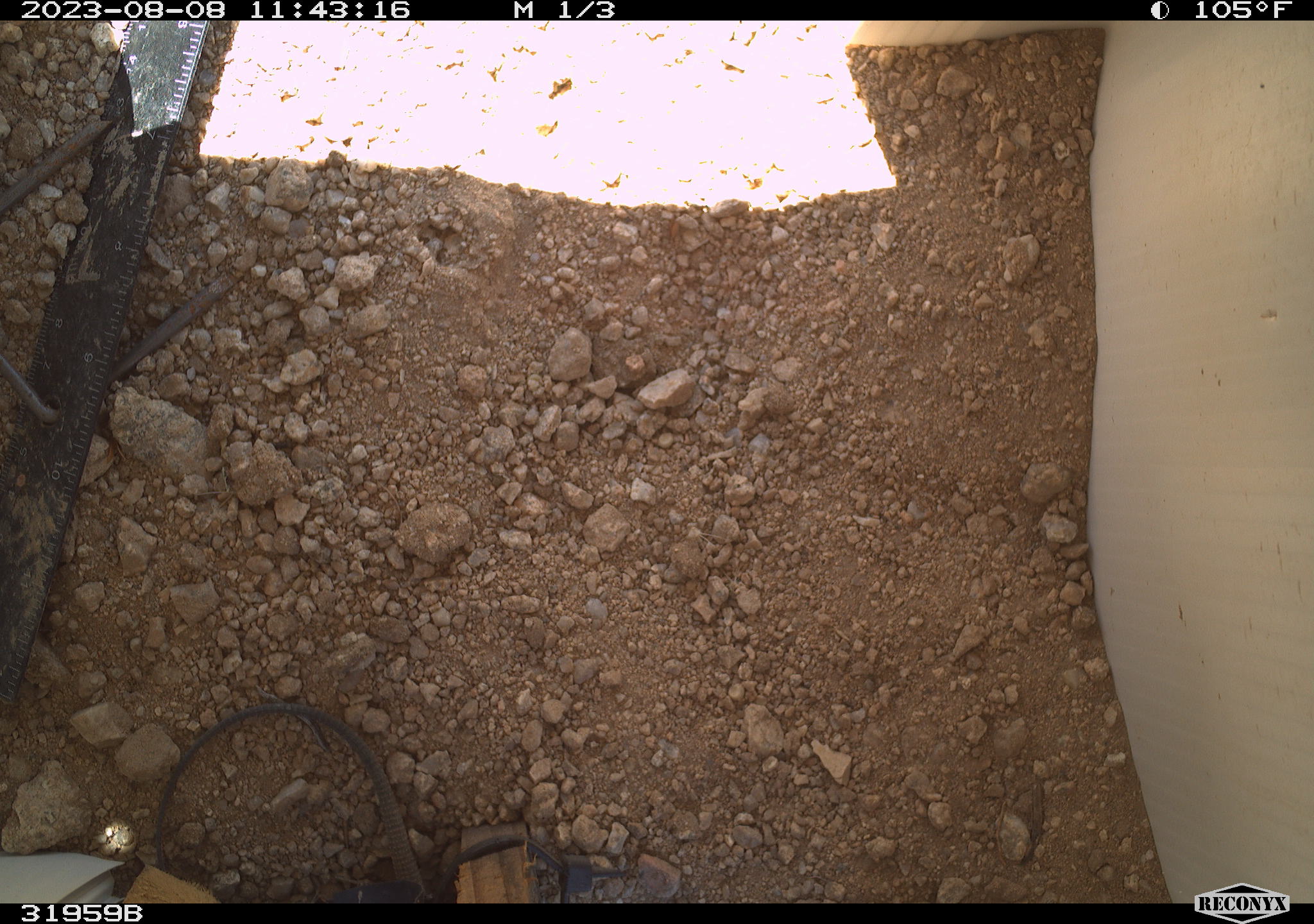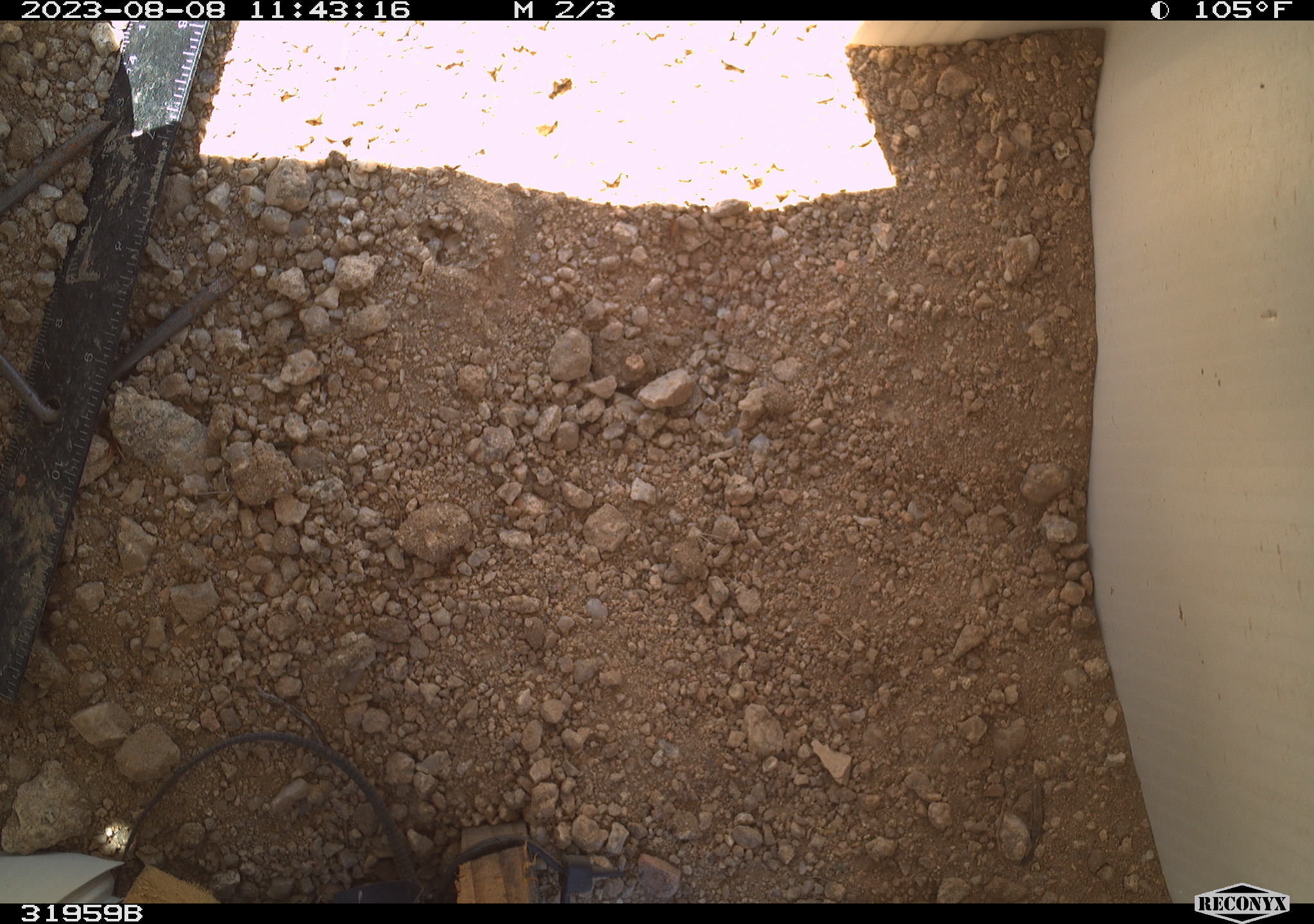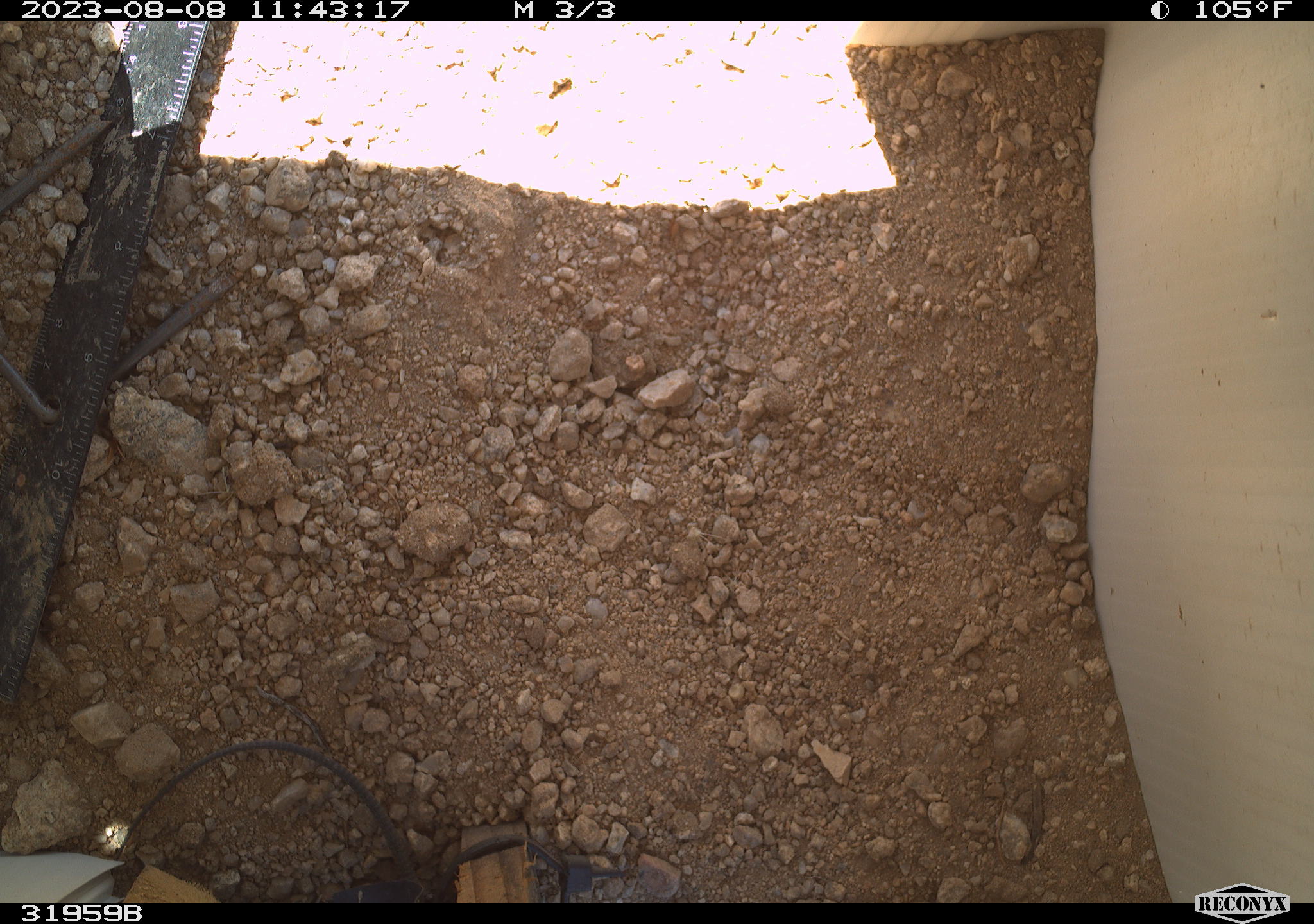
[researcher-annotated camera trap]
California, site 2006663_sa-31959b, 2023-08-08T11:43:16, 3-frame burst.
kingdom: Animalia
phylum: Chordata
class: Reptilia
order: Squamata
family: Teiidae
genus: Aspidoscelis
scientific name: Aspidoscelis tigris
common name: western whiptail